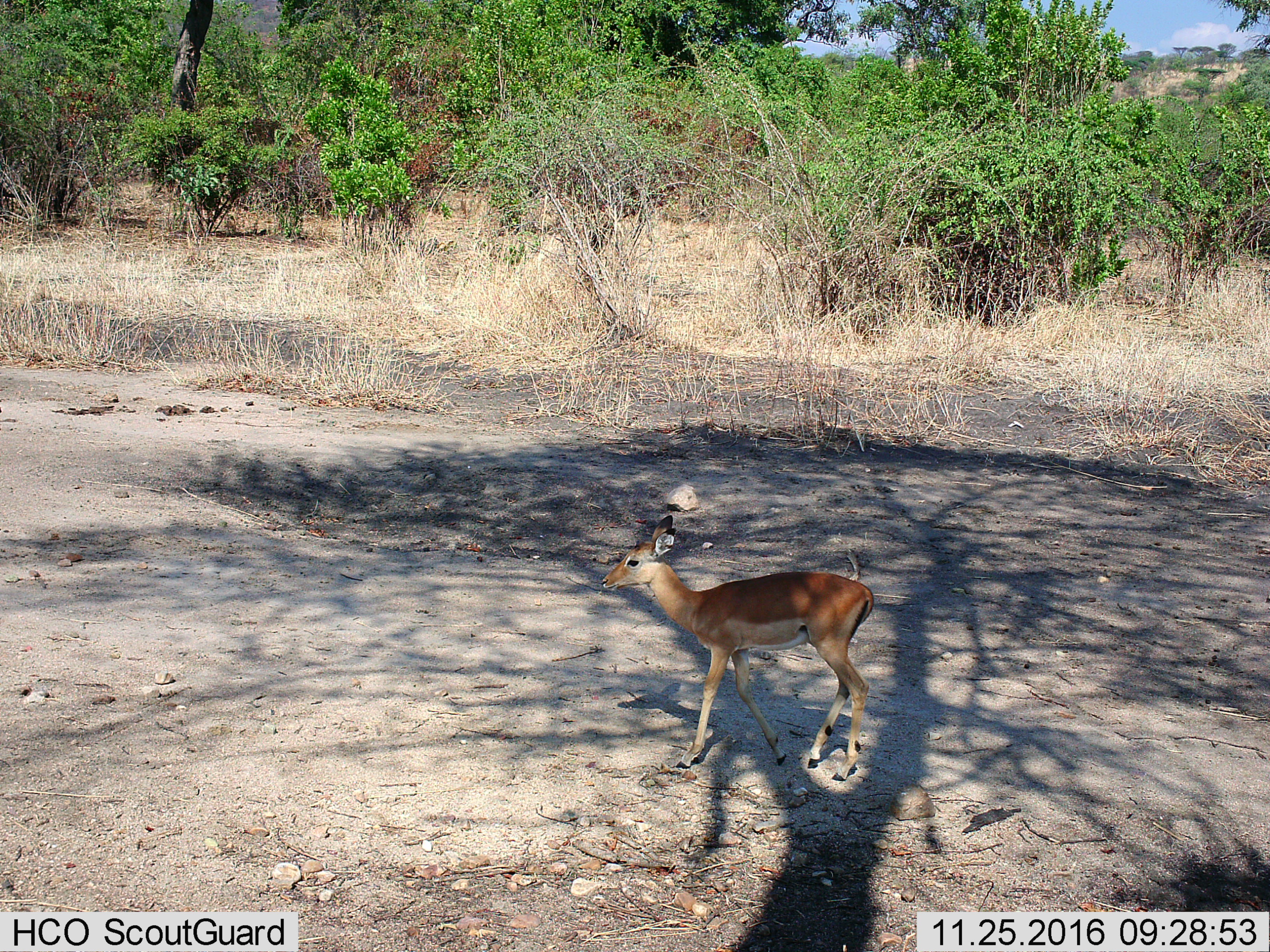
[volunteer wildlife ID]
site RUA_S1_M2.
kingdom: Animalia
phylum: Chordata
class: Mammalia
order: Artiodactyla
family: Bovidae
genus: Aepyceros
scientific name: Aepyceros melampus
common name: impala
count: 1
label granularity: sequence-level